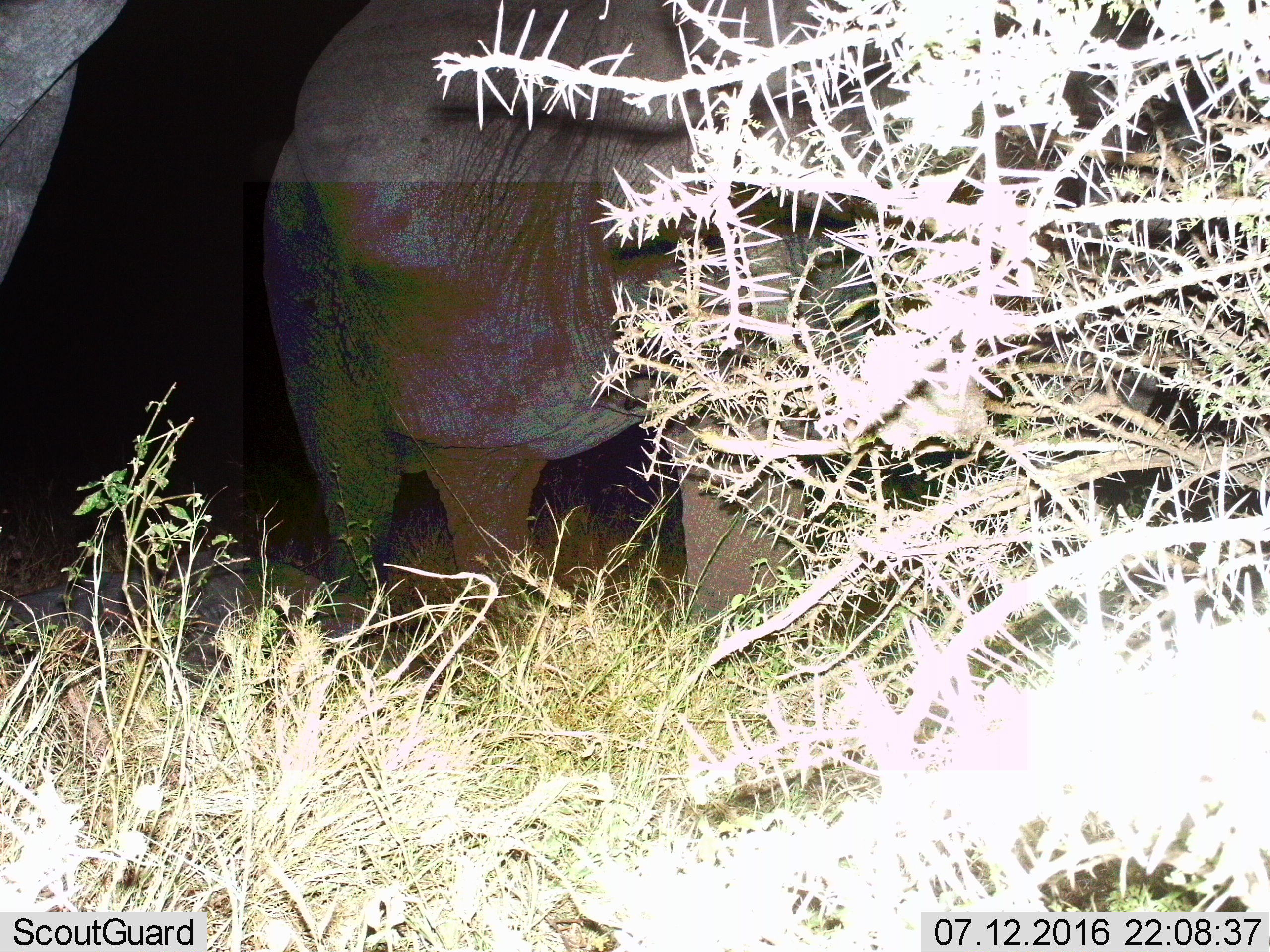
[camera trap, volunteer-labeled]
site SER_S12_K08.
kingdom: Animalia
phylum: Chordata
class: Mammalia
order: Proboscidea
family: Elephantidae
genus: Loxodonta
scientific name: Loxodonta africana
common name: african bush elephant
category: elephant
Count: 2.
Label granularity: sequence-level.